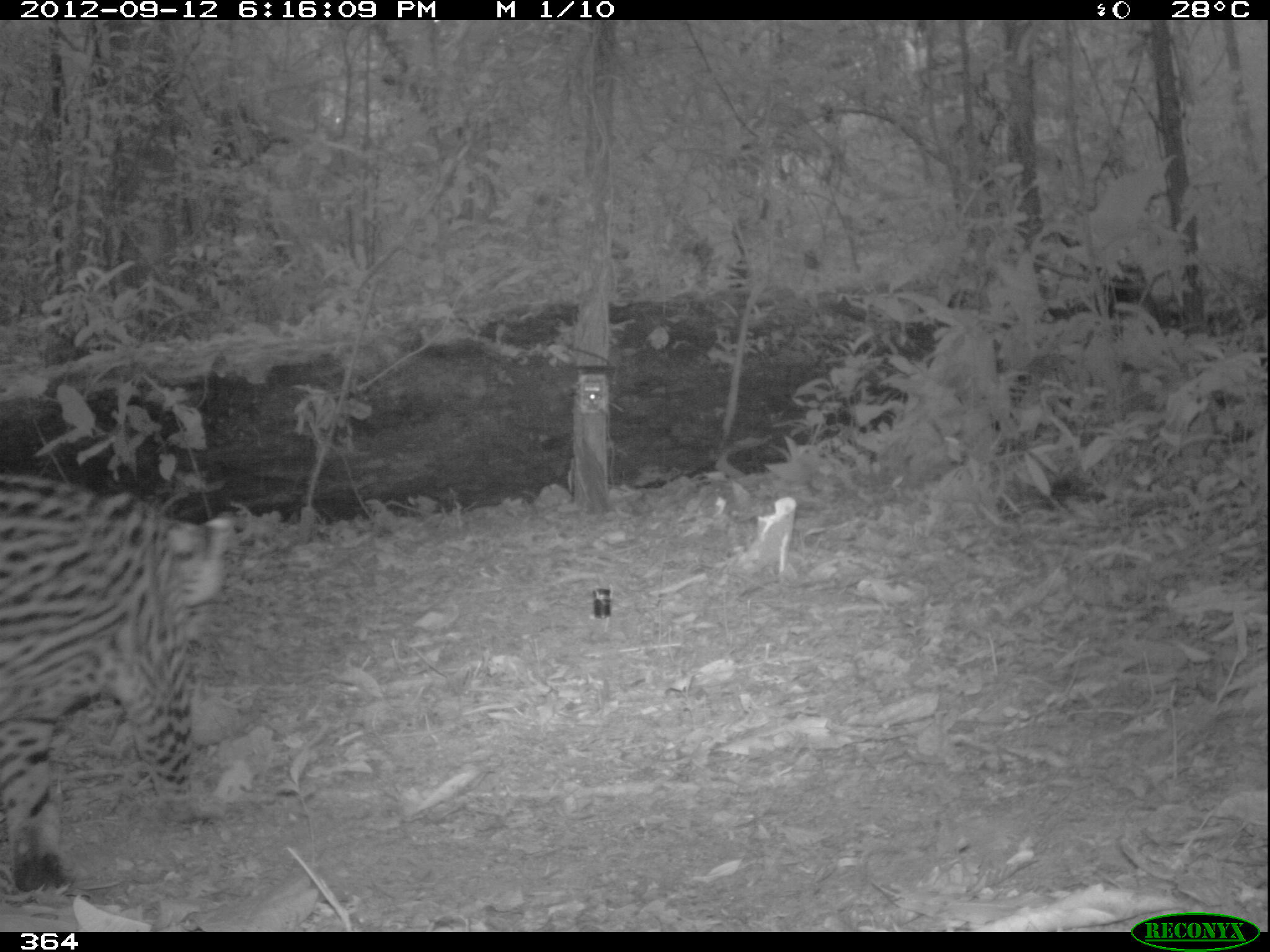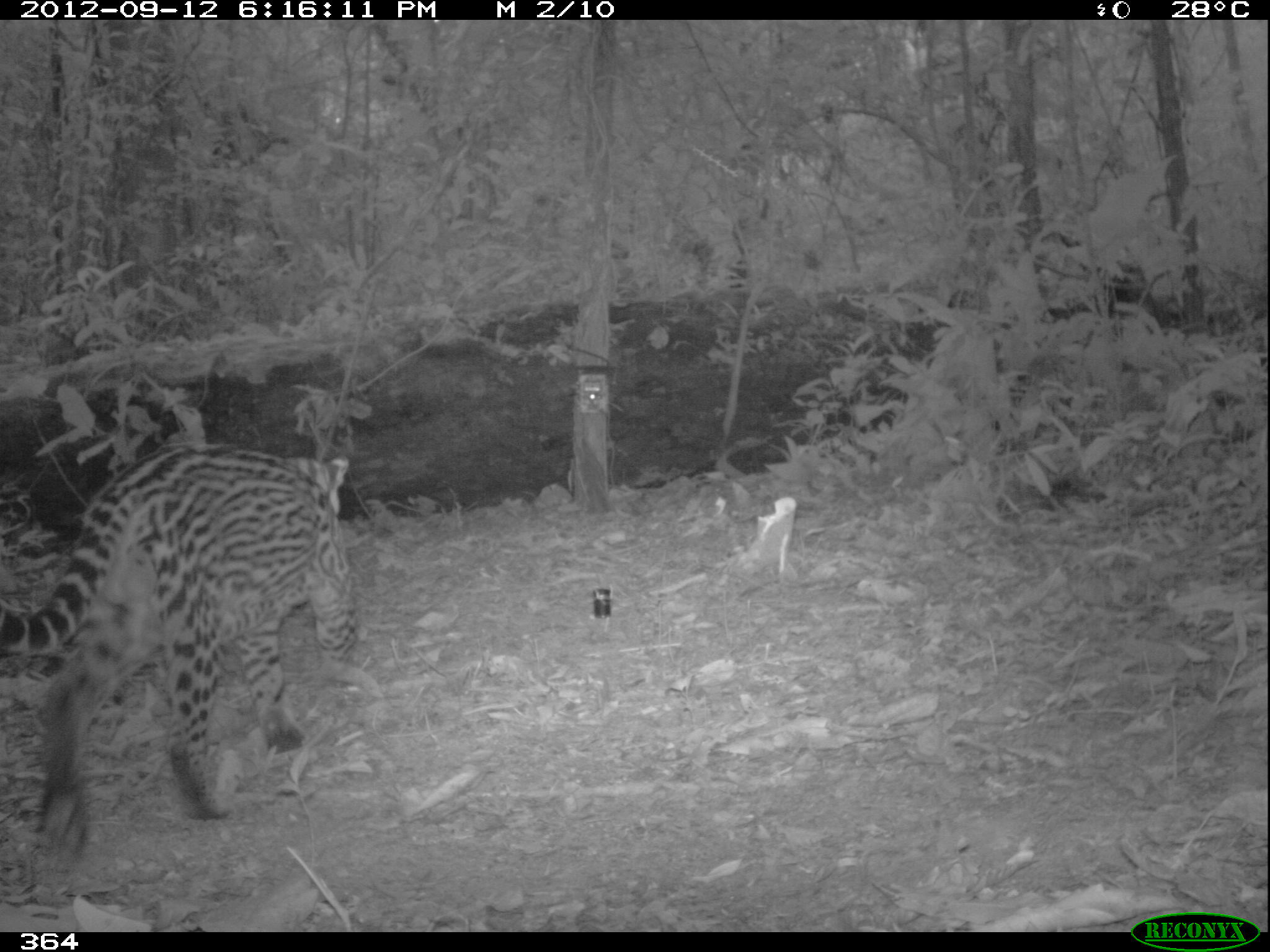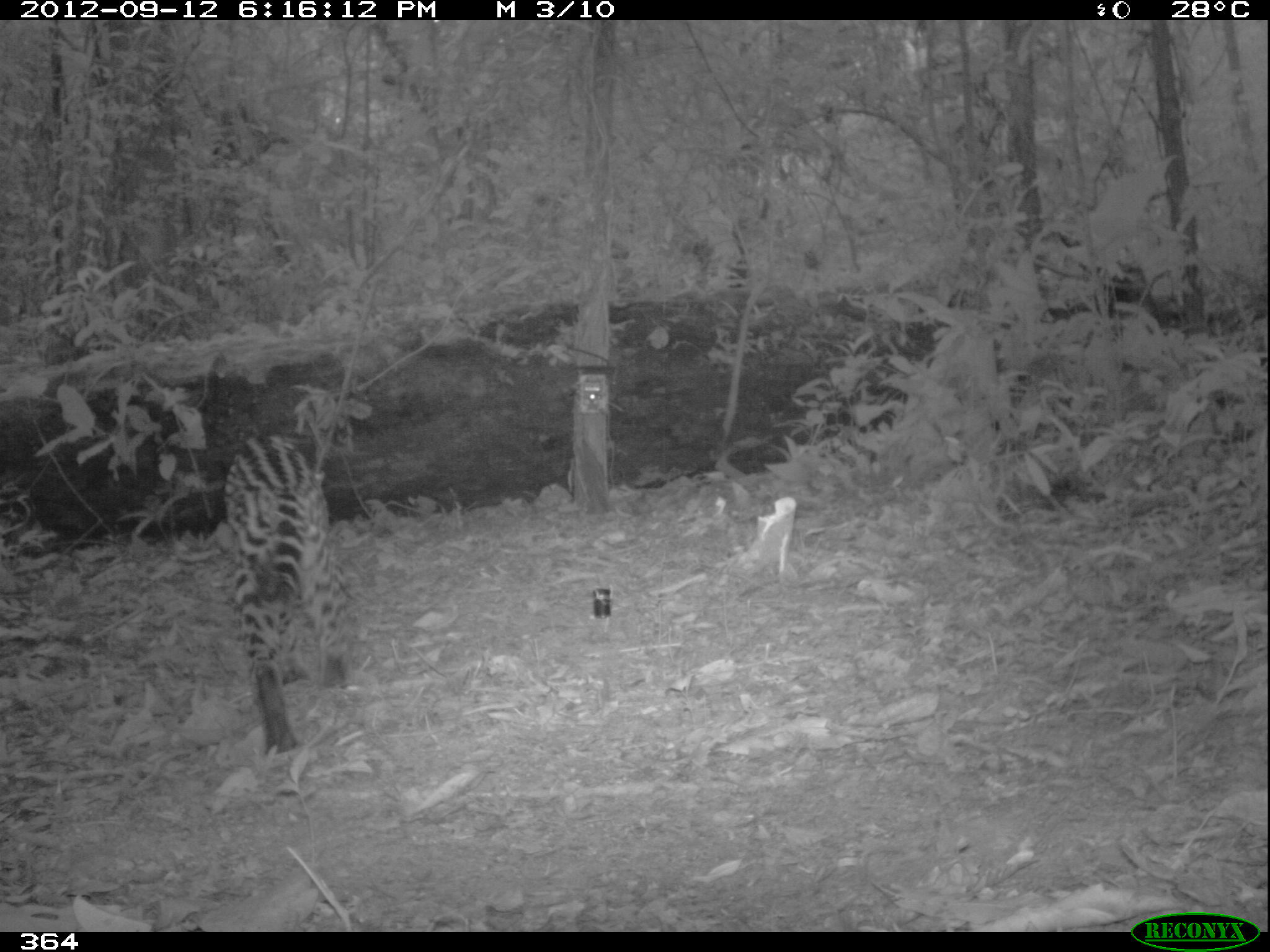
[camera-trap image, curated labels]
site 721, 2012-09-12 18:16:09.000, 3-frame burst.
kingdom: Animalia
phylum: Chordata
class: Mammalia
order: Carnivora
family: Felidae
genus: Leopardus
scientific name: Leopardus pardalis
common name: ocelot